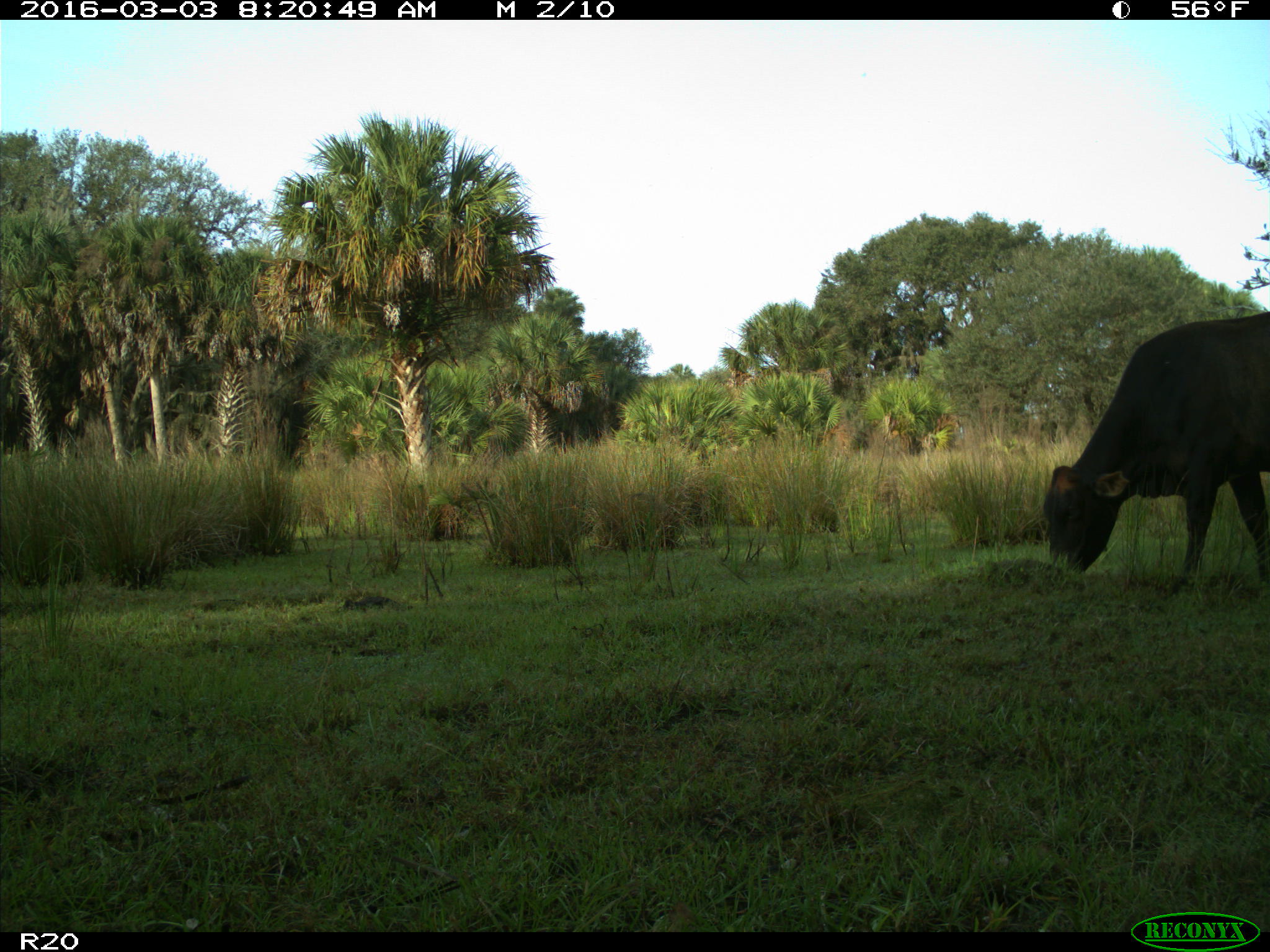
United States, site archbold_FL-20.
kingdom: Animalia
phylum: Chordata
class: Mammalia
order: Artiodactyla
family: Bovidae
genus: Bos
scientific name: Bos taurus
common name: domestic cow